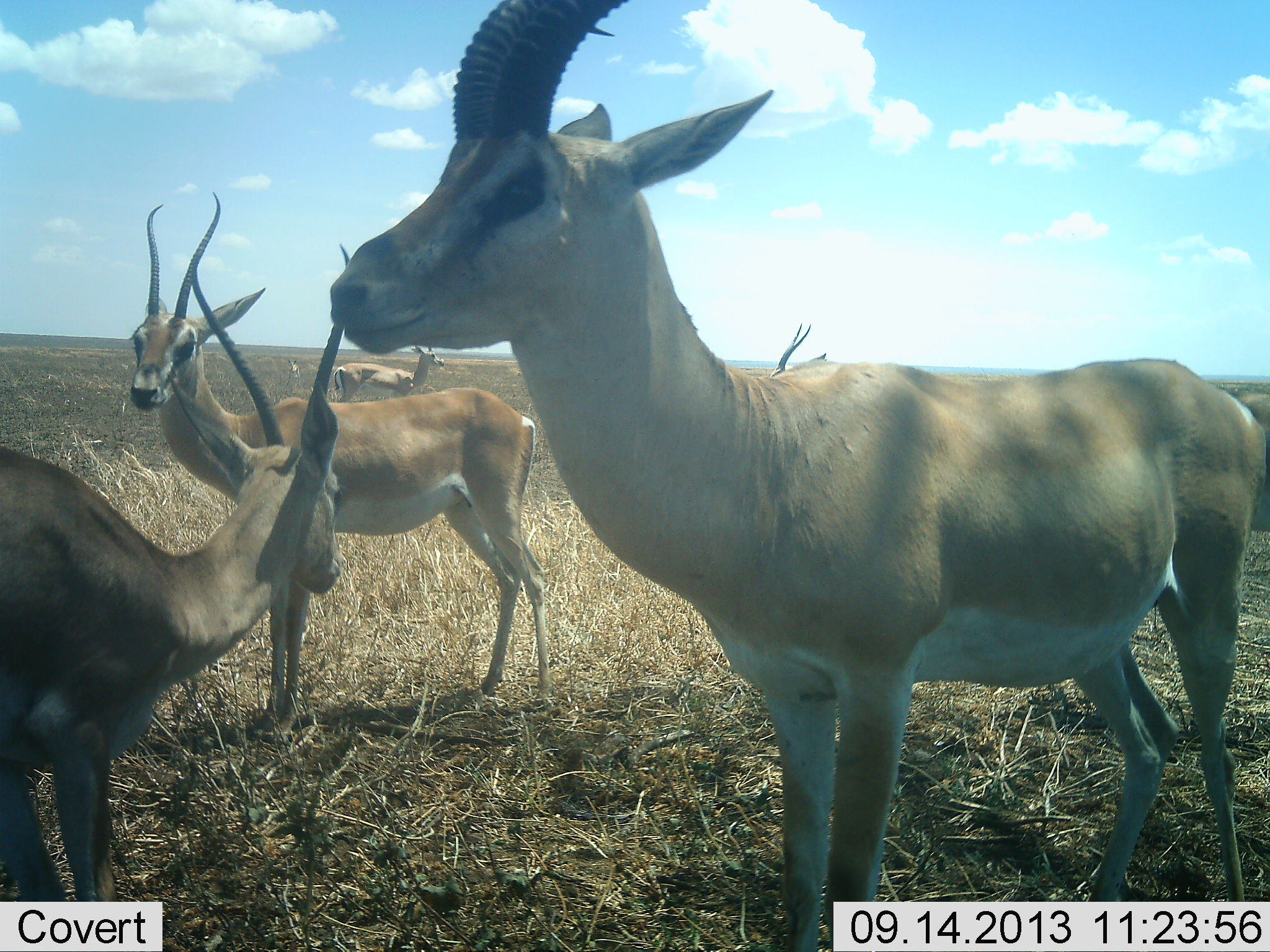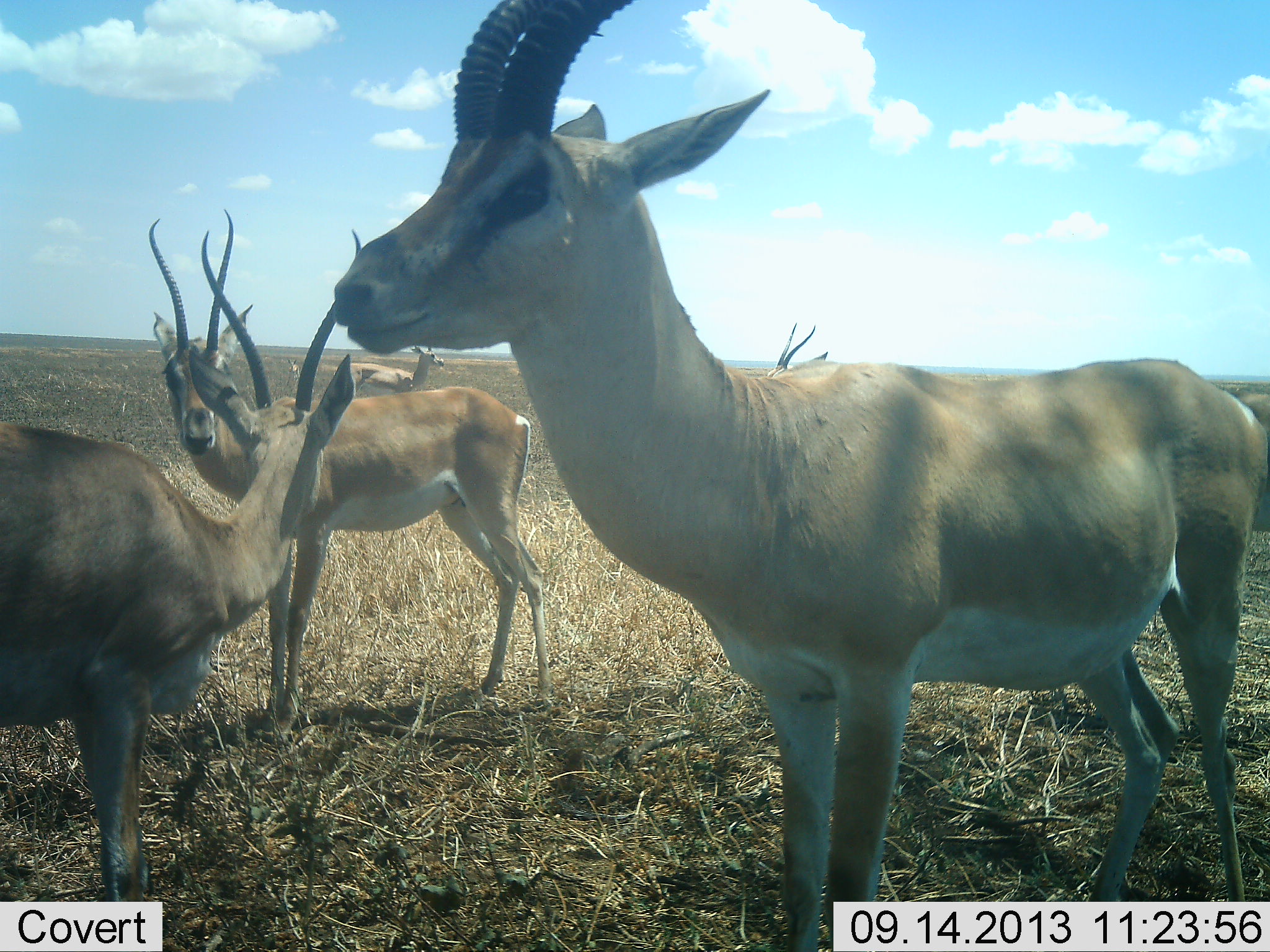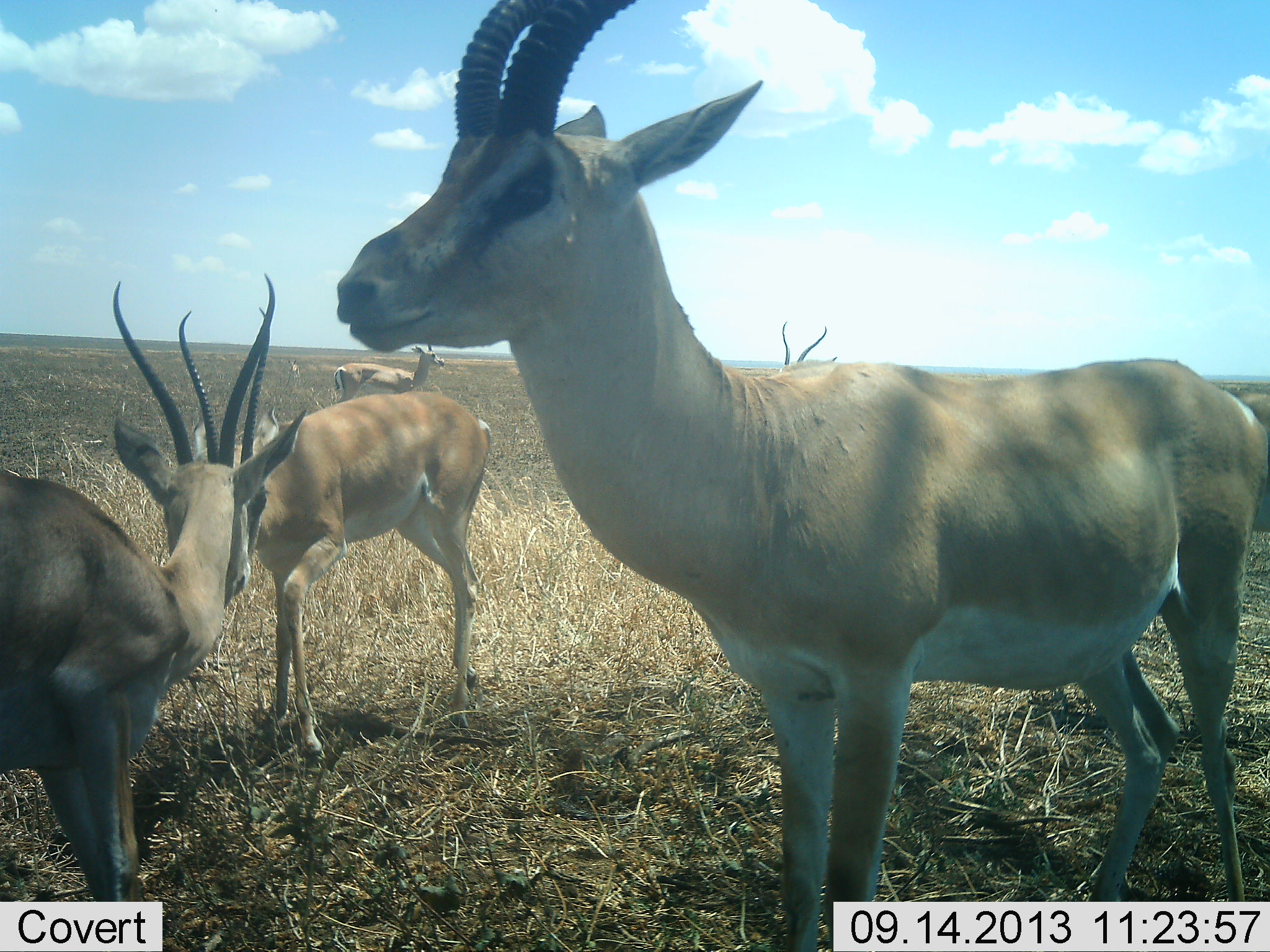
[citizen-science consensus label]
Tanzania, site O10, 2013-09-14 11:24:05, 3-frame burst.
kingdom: Animalia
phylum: Chordata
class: Mammalia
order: Artiodactyla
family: Bovidae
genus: Nanger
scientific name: Nanger granti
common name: grant's gazelle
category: gazellegrants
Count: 5.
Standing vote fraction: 89%.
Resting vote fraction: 8%.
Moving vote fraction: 17%.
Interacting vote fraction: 33%.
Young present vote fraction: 3%.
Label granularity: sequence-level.